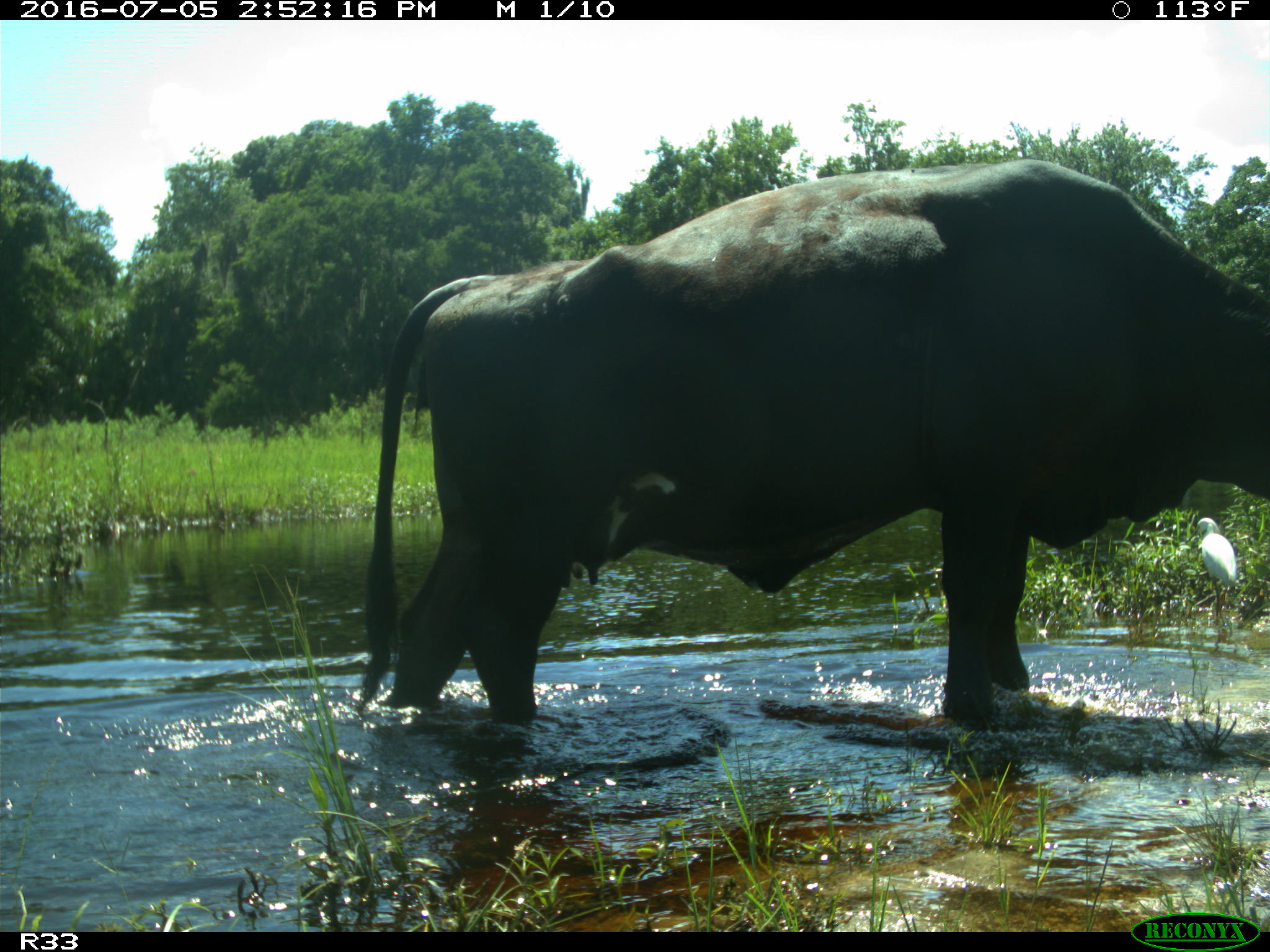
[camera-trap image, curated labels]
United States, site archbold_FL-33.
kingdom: Animalia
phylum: Chordata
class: Mammalia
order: Artiodactyla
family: Bovidae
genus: Bos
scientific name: Bos taurus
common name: domestic cow